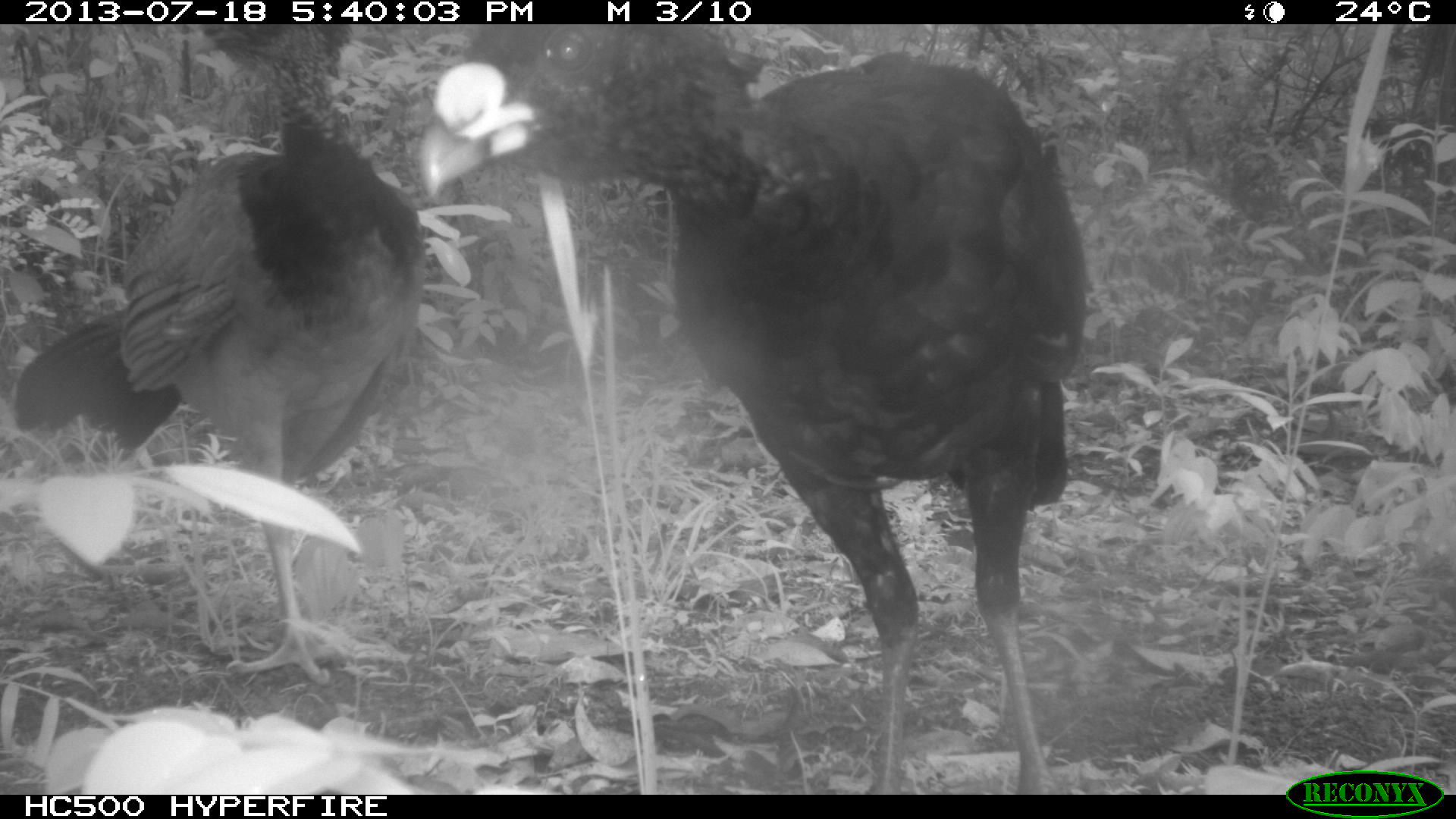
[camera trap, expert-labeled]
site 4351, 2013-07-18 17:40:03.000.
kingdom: Animalia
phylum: Chordata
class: Aves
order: Galliformes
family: Cracidae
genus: Crax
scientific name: Crax rubra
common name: great curassow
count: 3